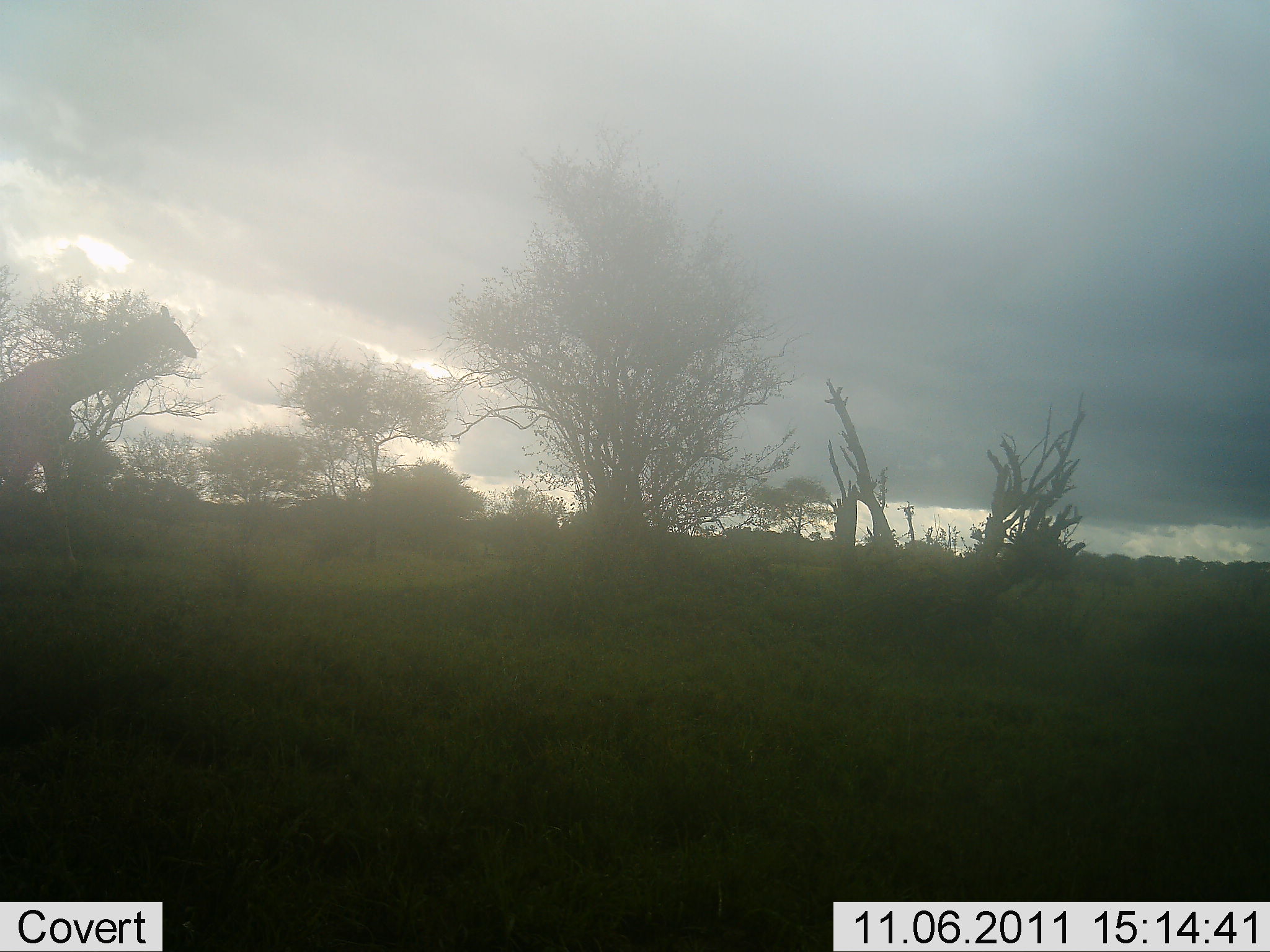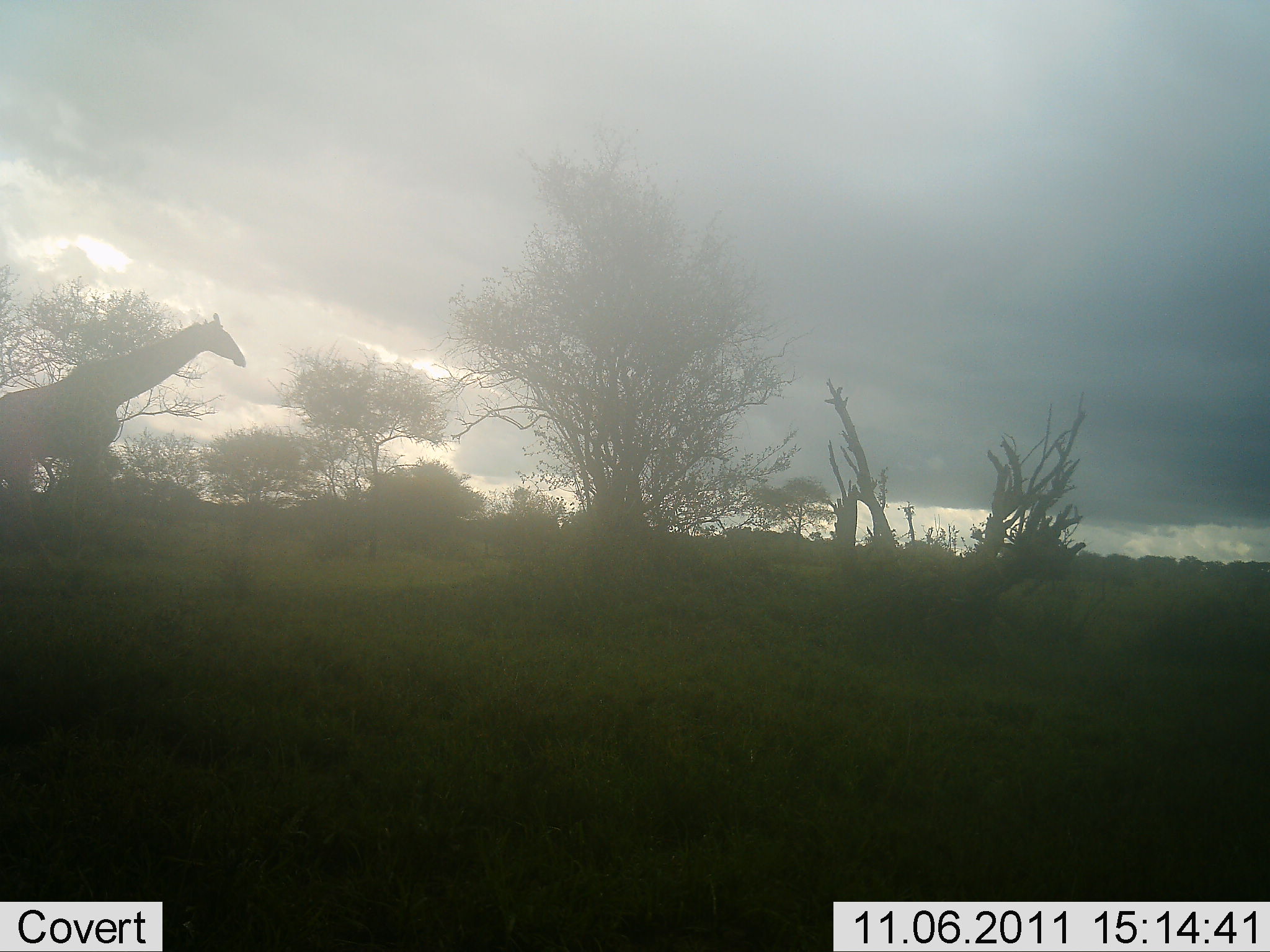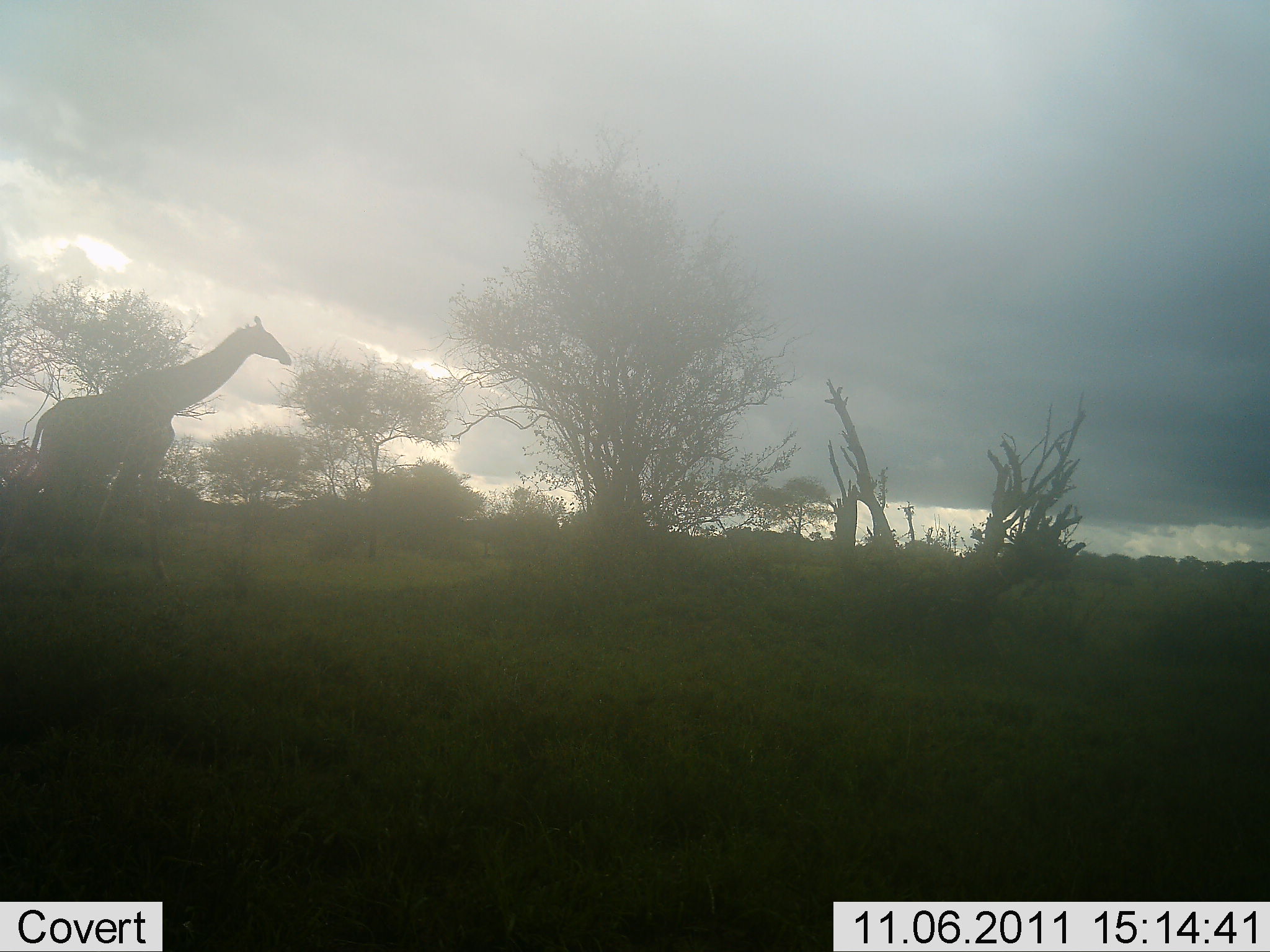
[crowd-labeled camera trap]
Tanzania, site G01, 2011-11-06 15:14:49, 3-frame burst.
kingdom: Animalia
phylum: Chordata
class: Mammalia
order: Artiodactyla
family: Giraffidae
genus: Giraffa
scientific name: Giraffa camelopardalis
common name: giraffe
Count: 1.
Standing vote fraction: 17%.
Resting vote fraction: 0%.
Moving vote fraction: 83%.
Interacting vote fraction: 0%.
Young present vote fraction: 0%.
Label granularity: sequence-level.